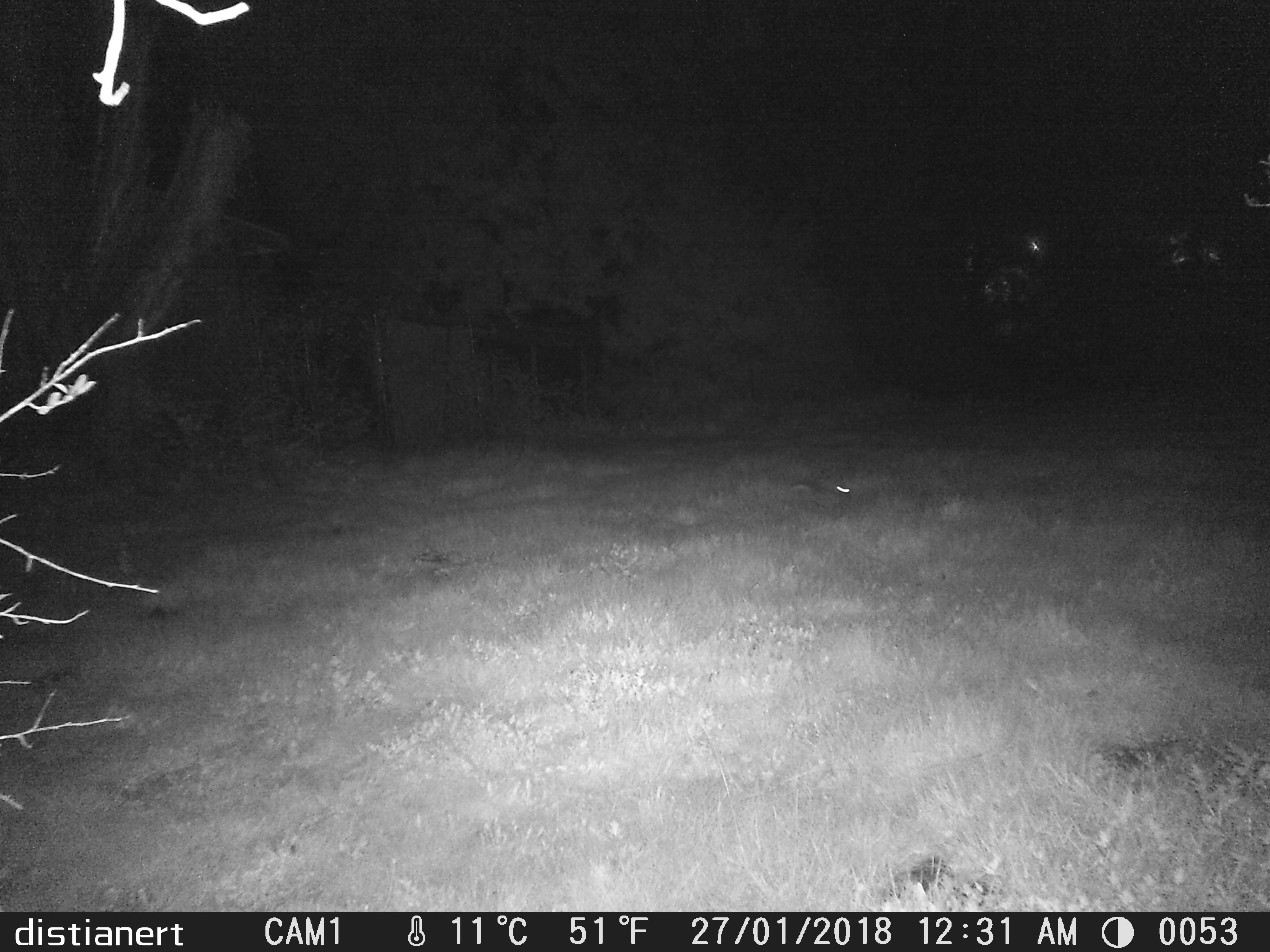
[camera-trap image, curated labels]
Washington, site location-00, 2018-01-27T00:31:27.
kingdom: Animalia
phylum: Chordata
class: Mammalia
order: Lagomorpha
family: Leporidae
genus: Sylvilagus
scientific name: Sylvilagus floridanus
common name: eastern cottontail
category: rabbit